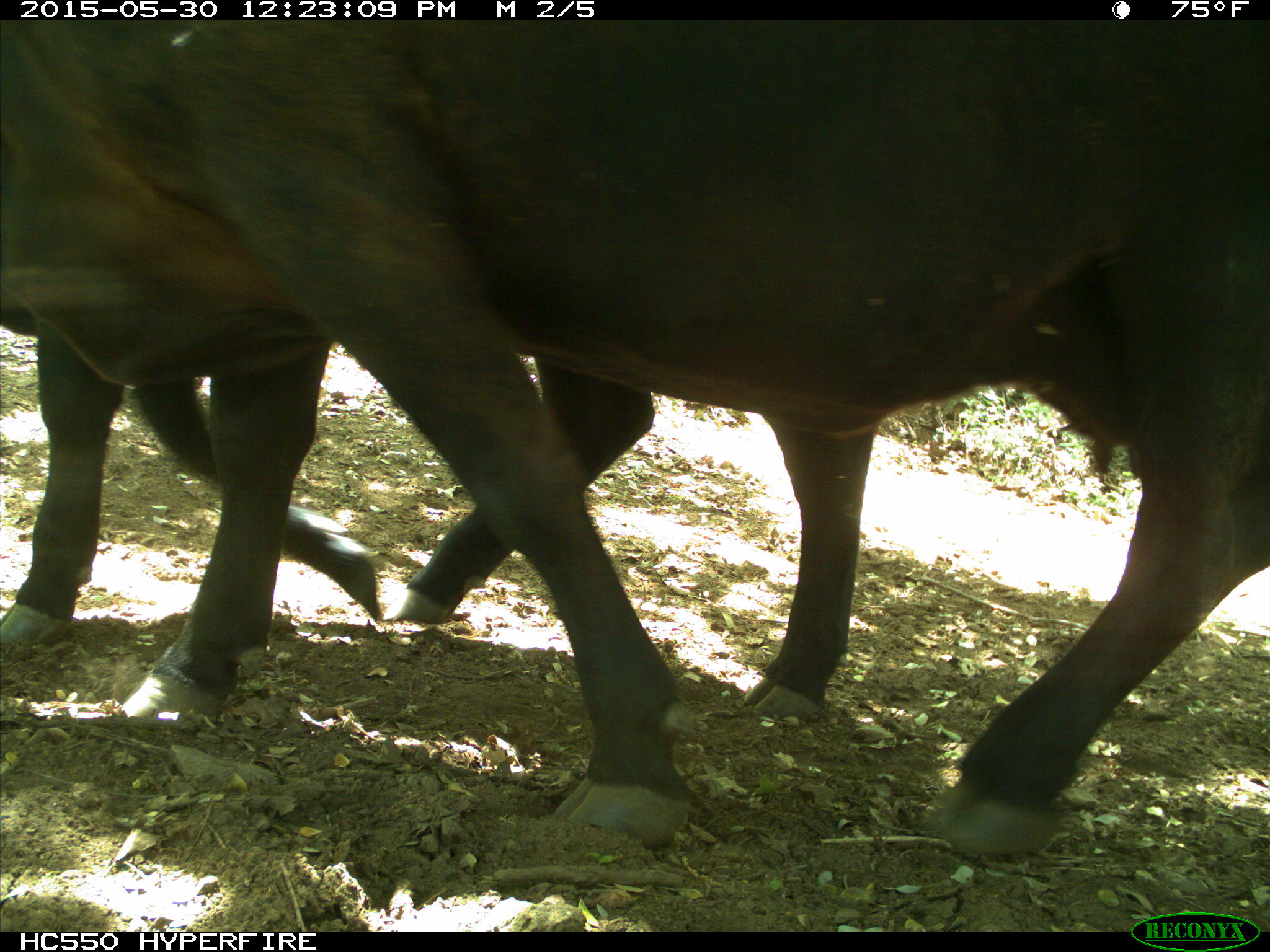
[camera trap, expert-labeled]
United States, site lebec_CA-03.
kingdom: Animalia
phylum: Chordata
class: Mammalia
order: Artiodactyla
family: Bovidae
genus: Bos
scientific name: Bos taurus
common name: domestic cow